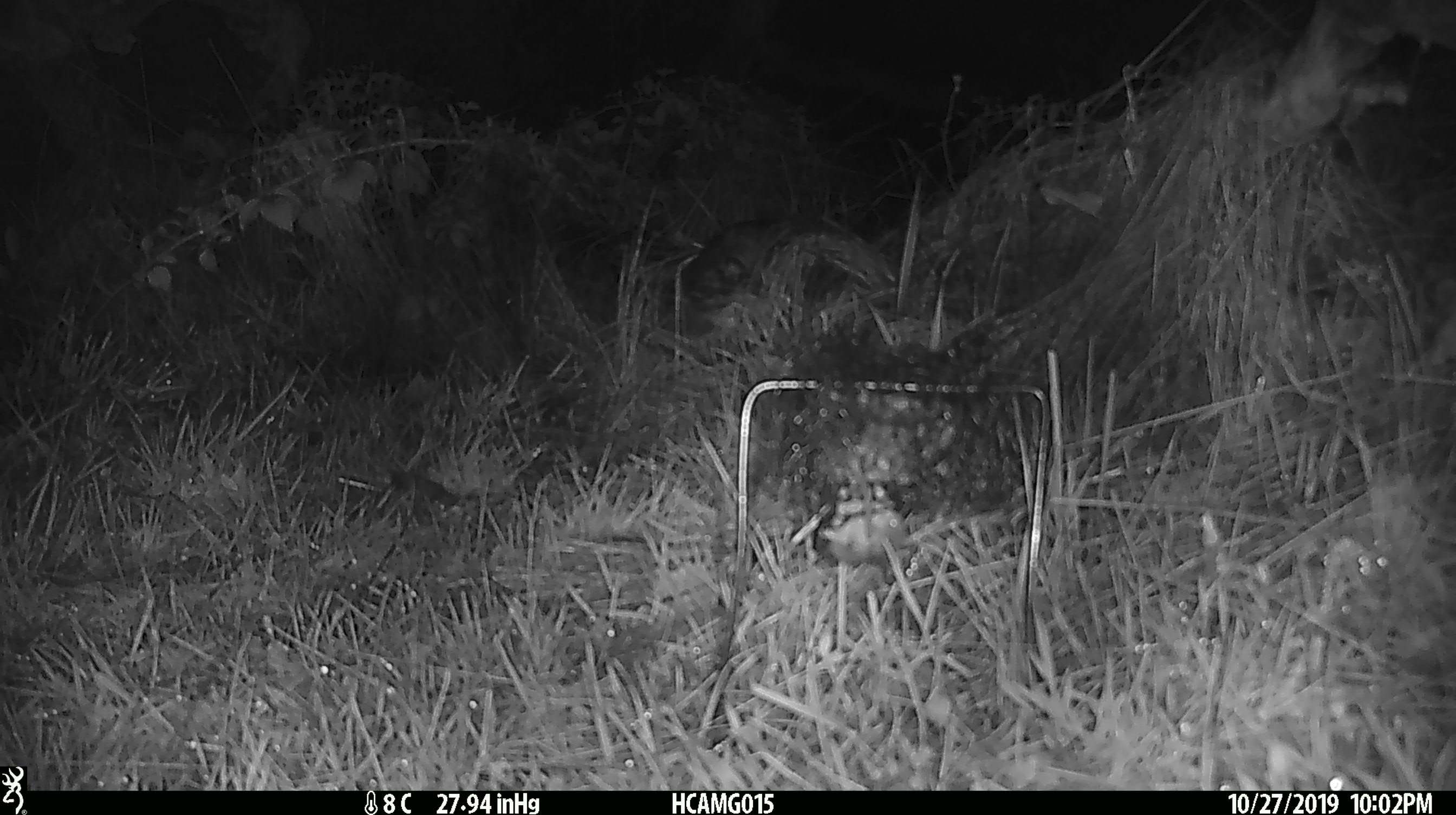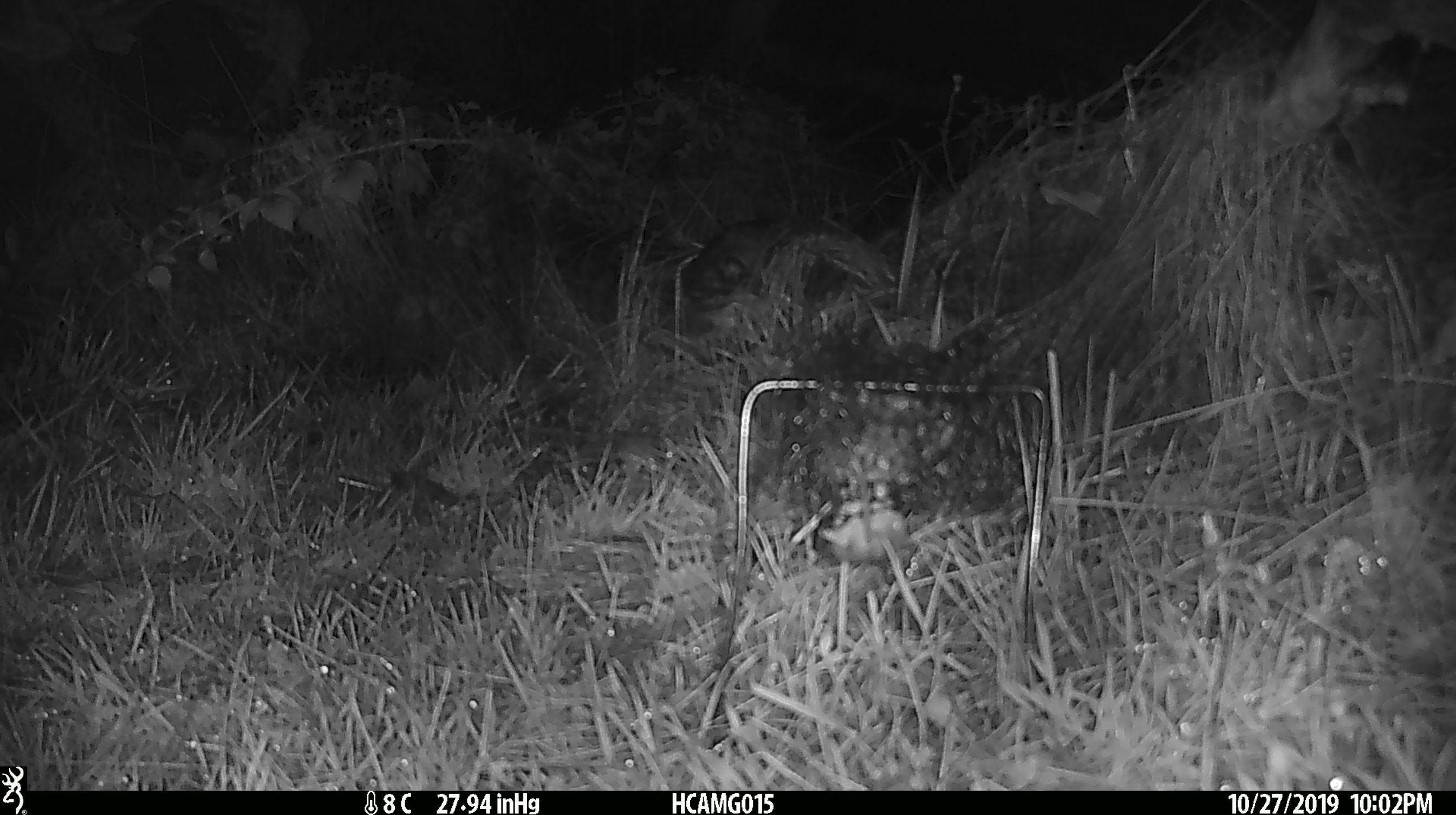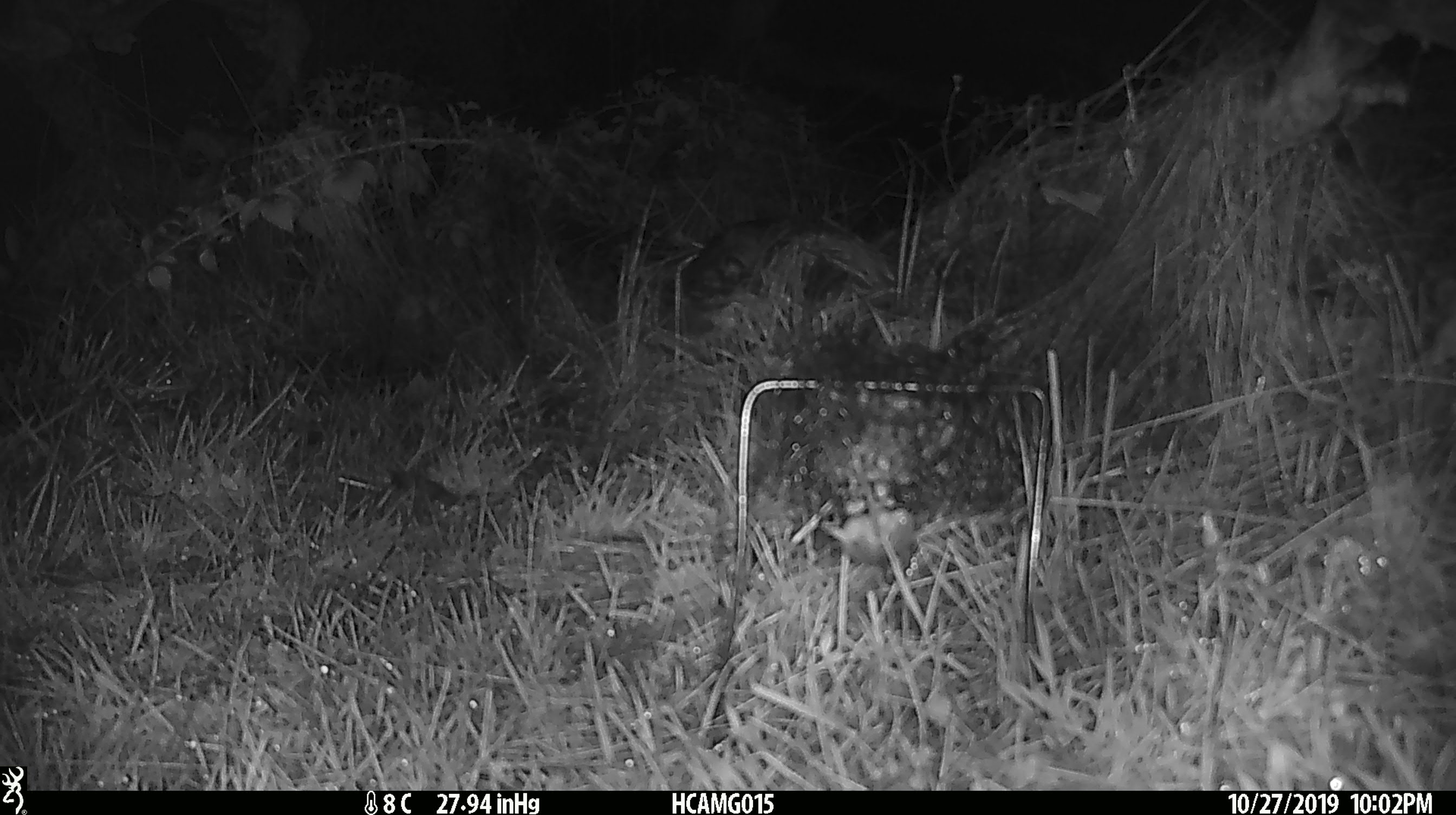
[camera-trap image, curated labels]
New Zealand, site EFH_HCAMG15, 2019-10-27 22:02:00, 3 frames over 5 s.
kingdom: Animalia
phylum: Chordata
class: Mammalia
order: Rodentia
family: Muridae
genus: Mus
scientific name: Mus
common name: mouse